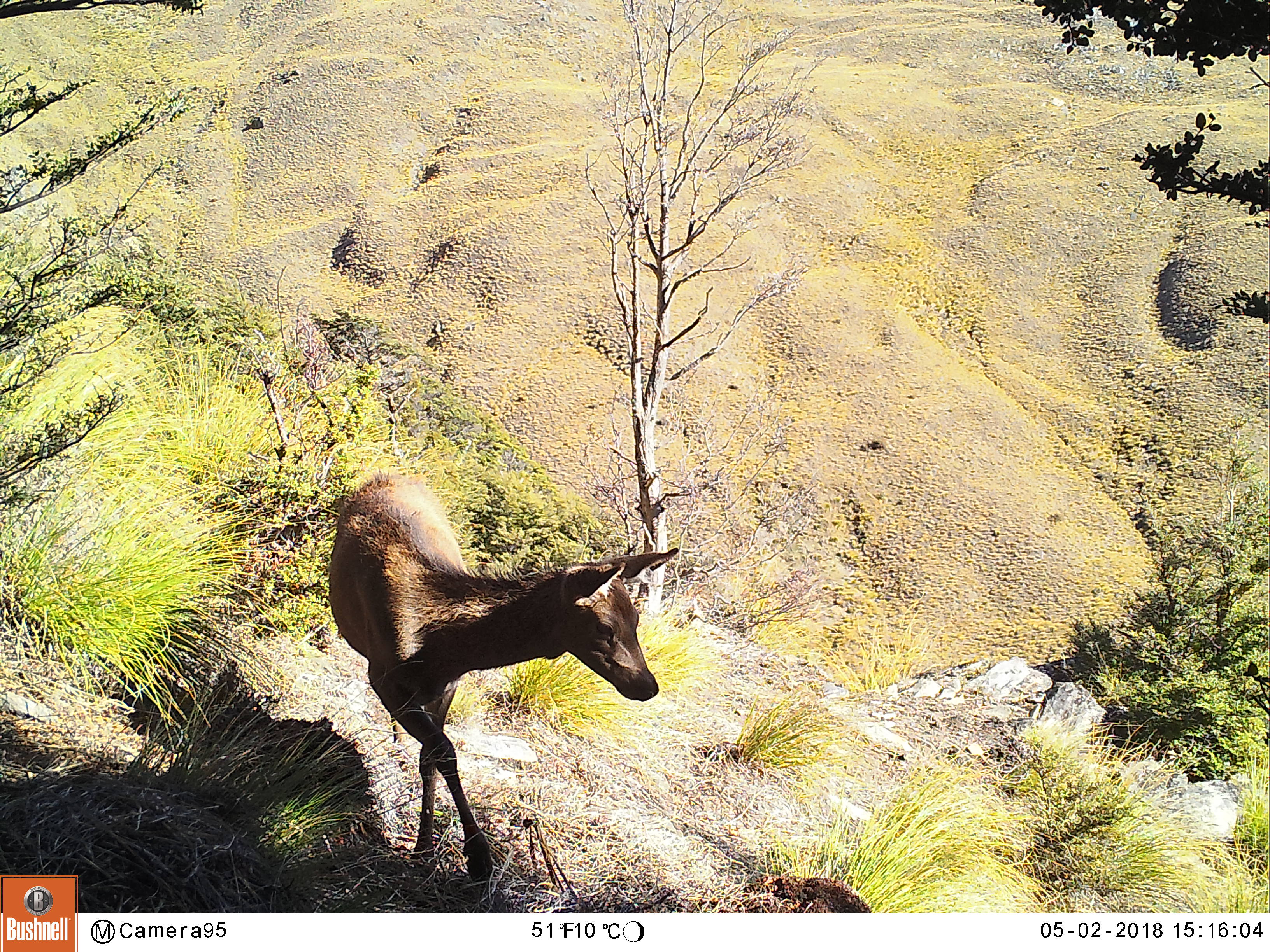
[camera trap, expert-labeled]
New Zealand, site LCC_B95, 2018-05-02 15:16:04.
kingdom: Animalia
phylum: Chordata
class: Mammalia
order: Artiodactyla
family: Cervidae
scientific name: Cervidae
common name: deer